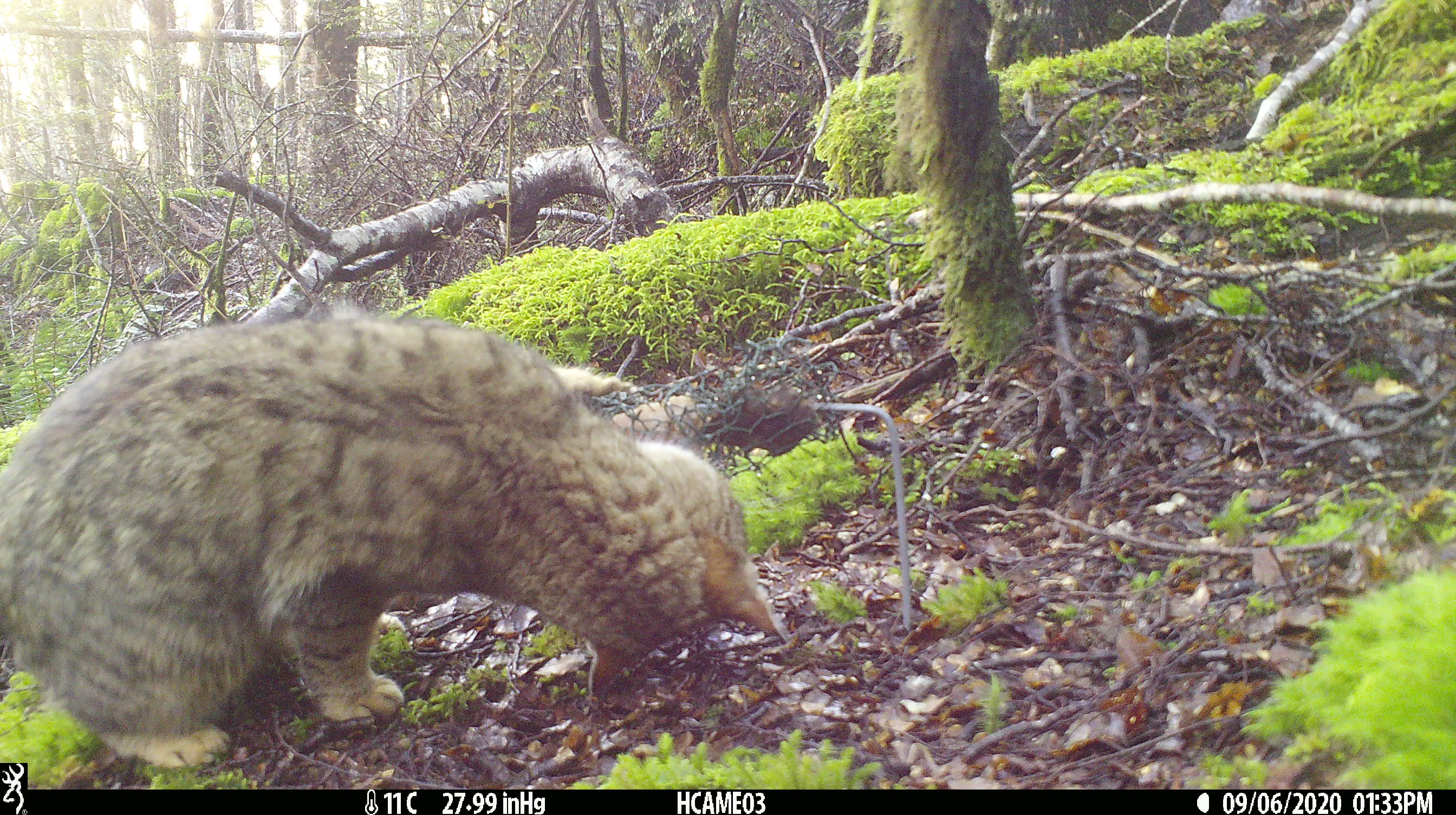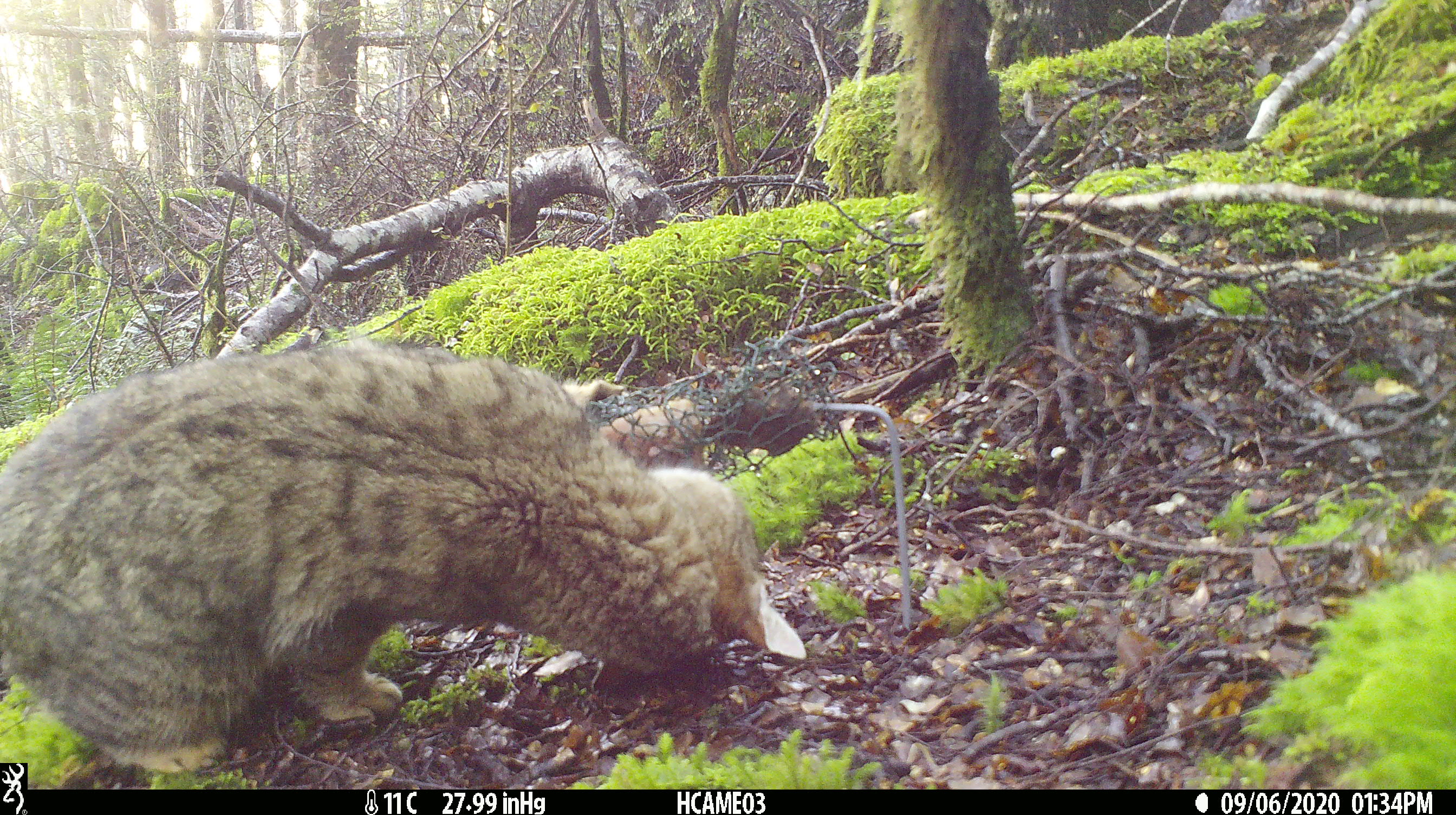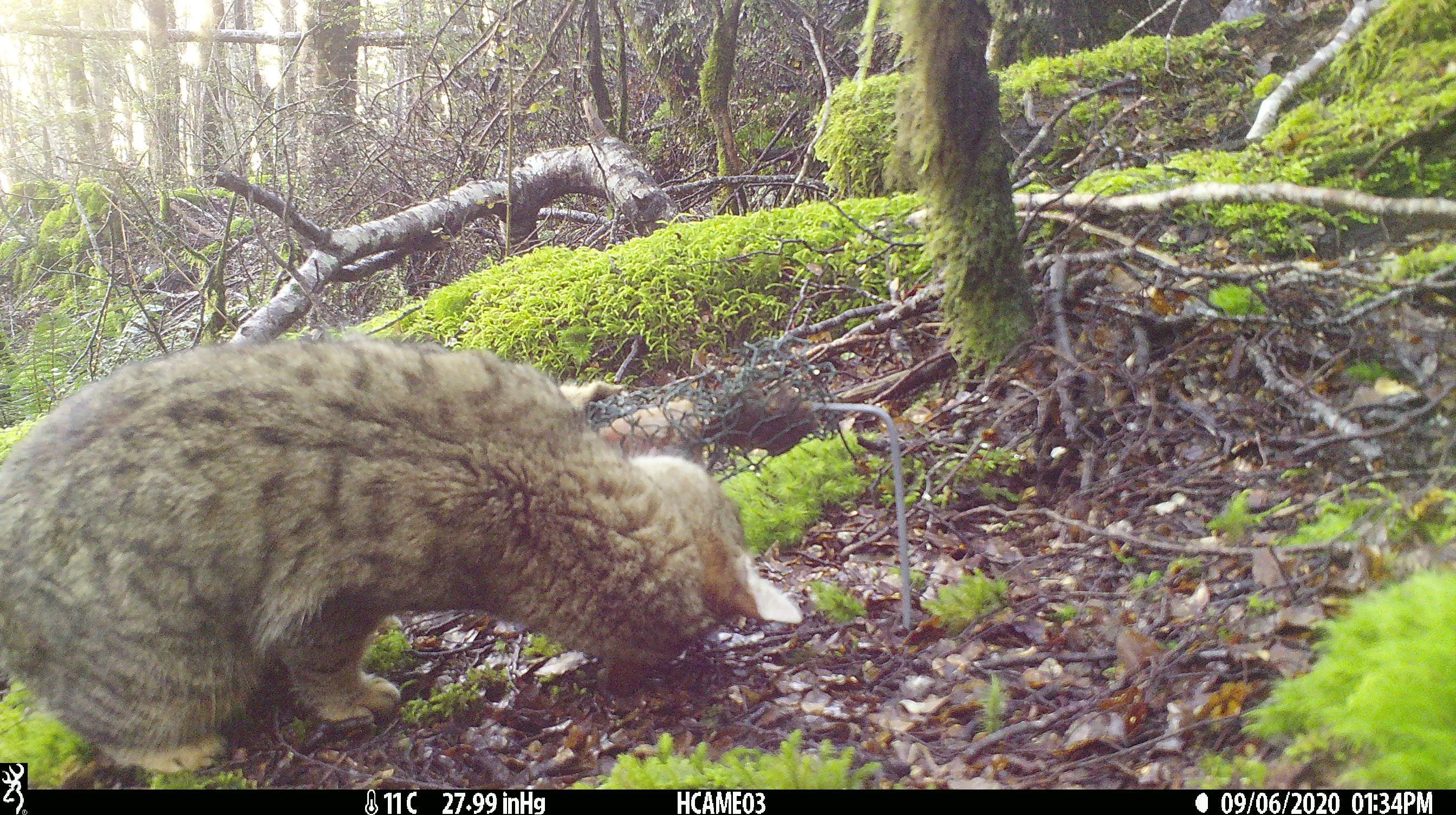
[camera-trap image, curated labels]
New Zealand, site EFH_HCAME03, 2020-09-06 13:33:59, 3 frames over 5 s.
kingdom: Animalia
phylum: Chordata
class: Mammalia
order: Carnivora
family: Felidae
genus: Felis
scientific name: Felis catus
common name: domestic cat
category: cat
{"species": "cat (domestic cat) (Felis catus)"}